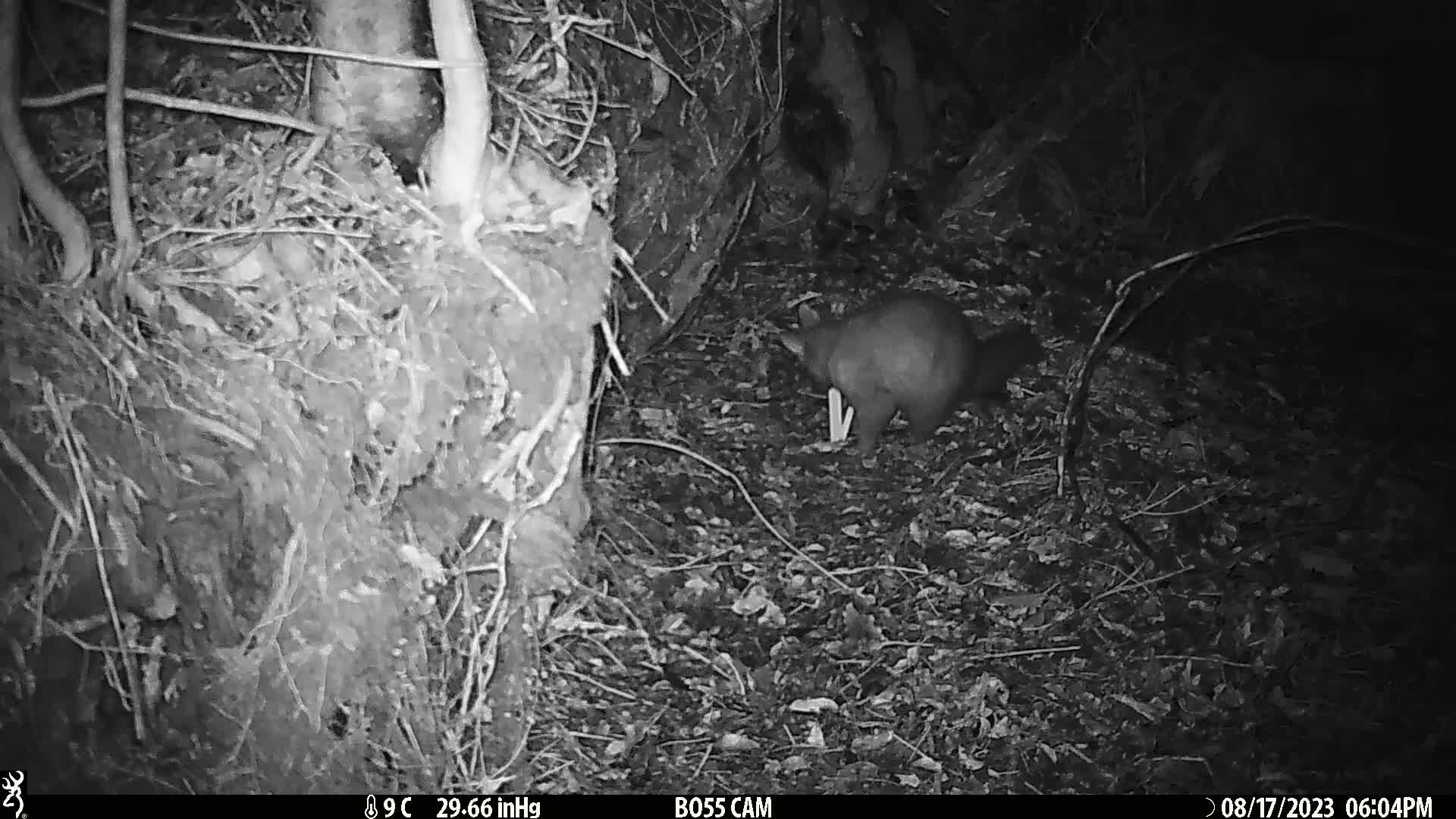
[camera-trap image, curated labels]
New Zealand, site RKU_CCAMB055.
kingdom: Animalia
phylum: Chordata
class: Mammalia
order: Diprotodontia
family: Phalangeridae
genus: Trichosurus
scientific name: Trichosurus vulpecula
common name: common brushtail possum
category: possum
Possum (common brushtail possum) (Trichosurus vulpecula).